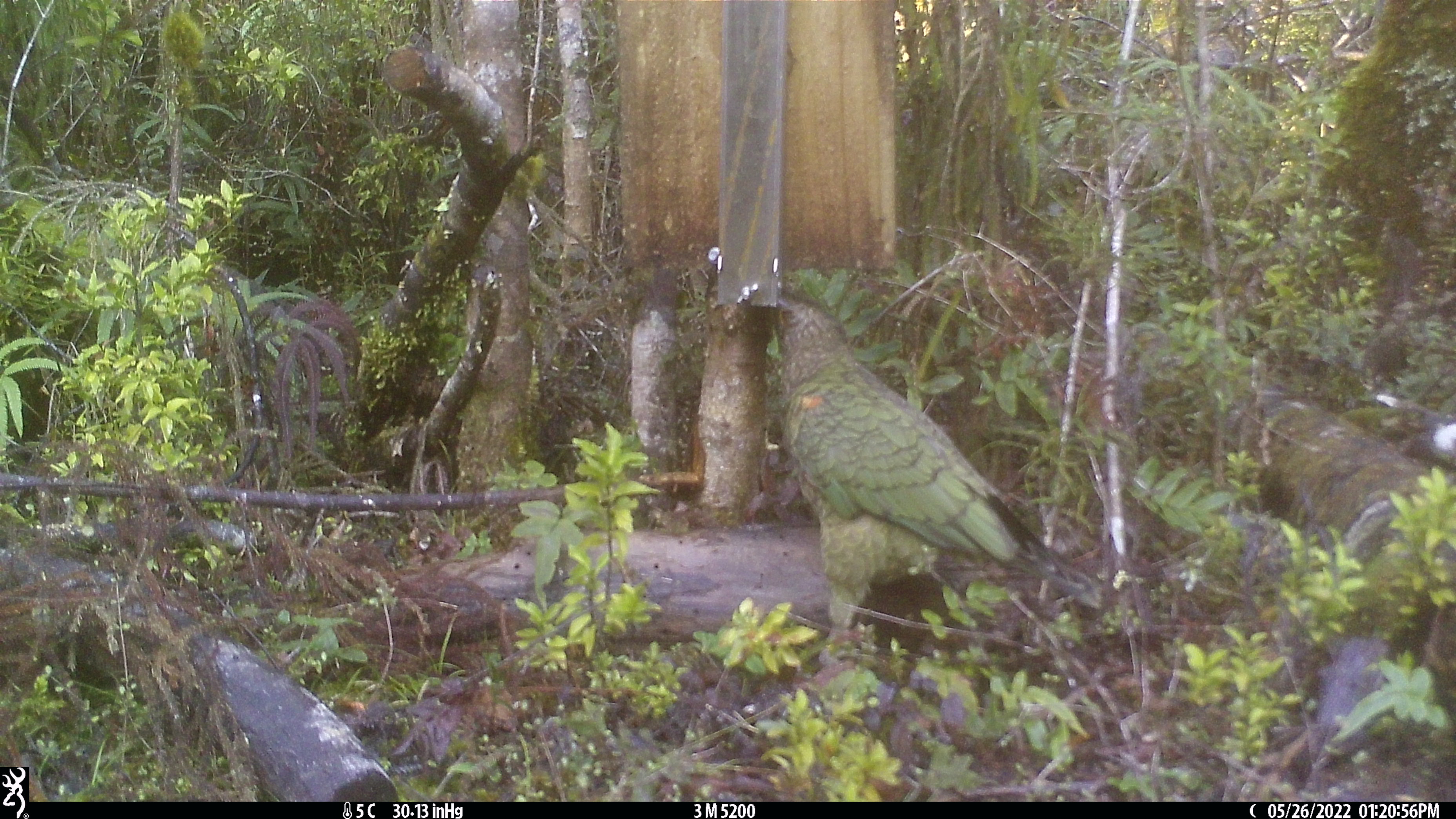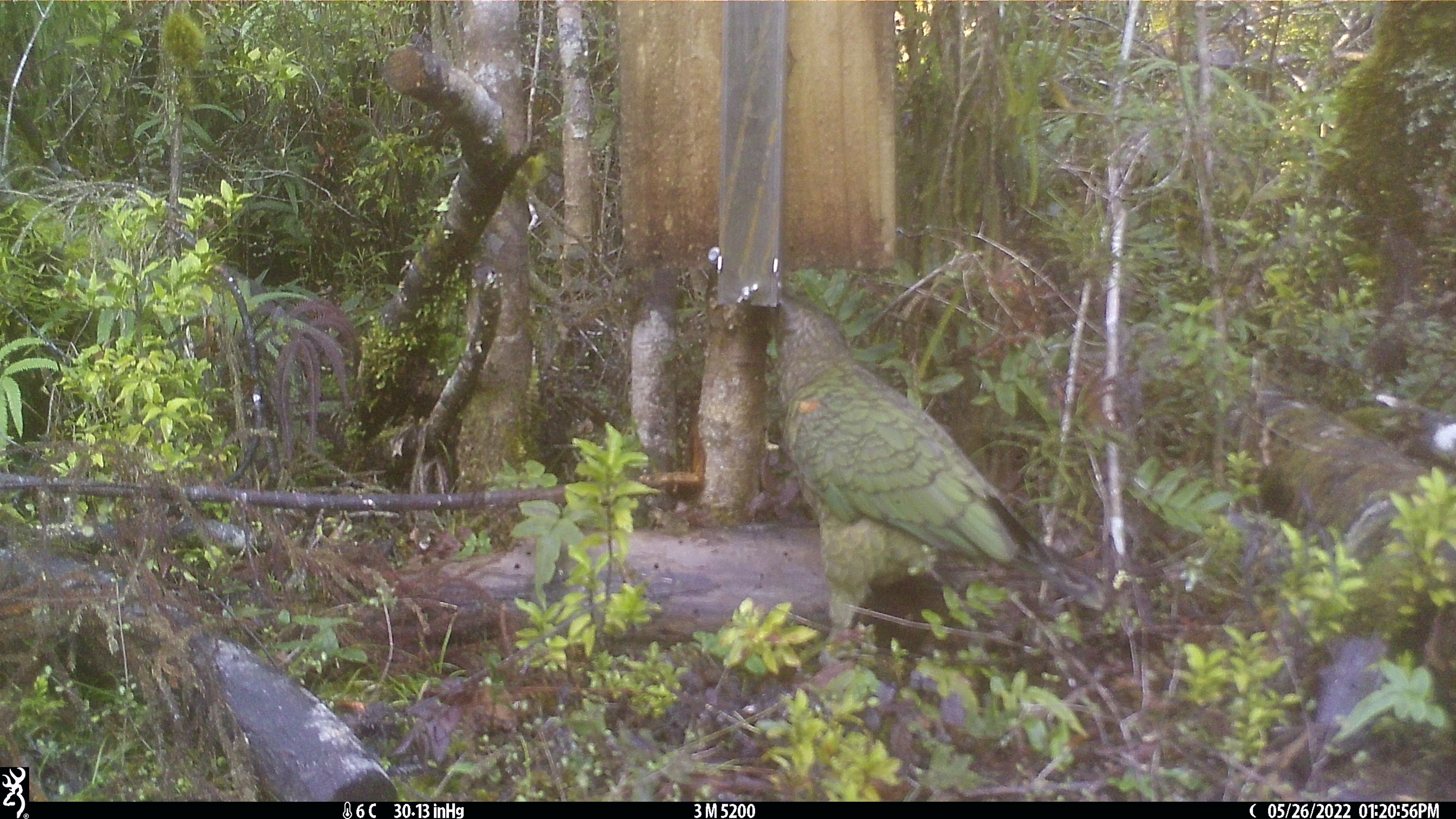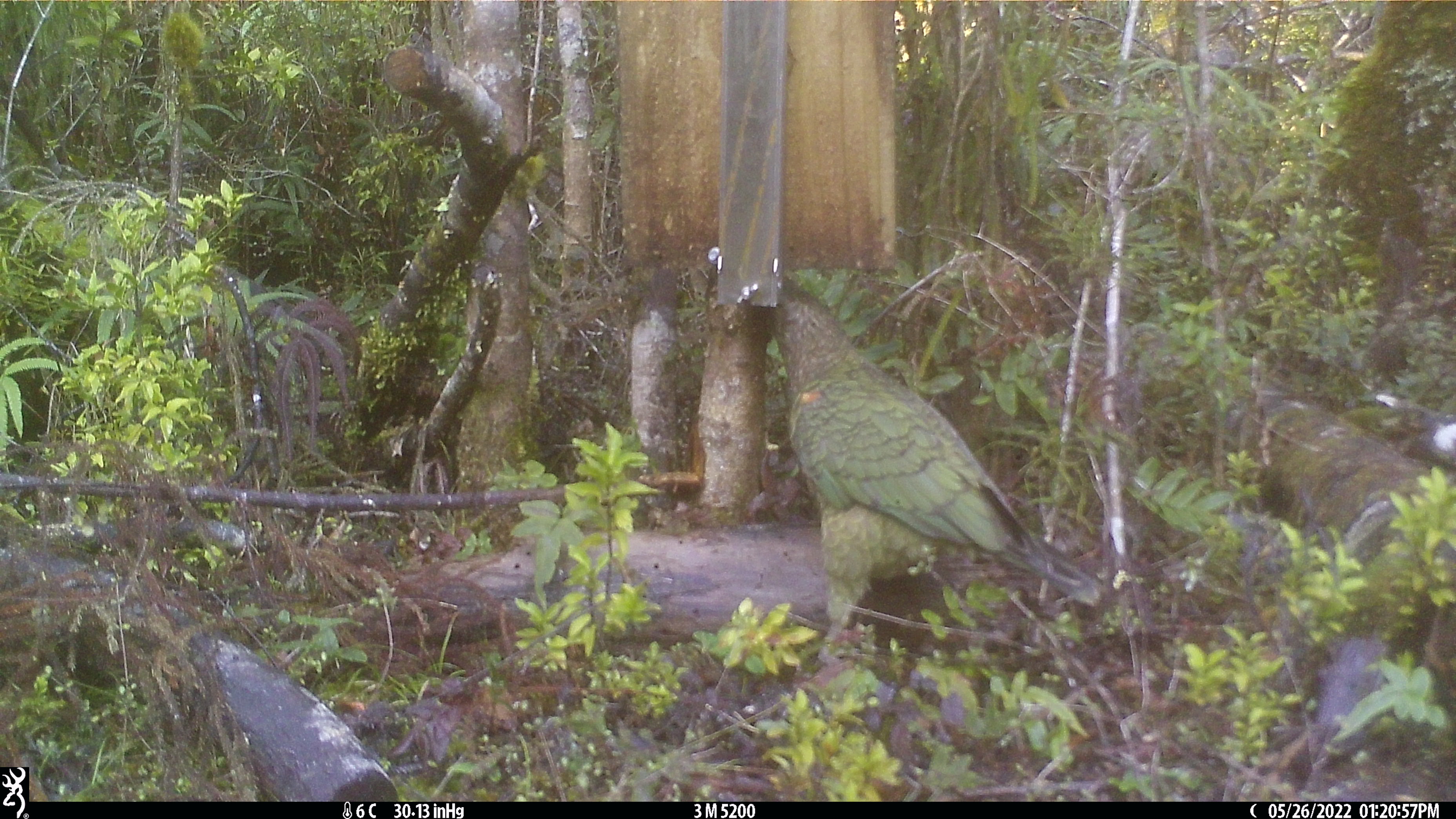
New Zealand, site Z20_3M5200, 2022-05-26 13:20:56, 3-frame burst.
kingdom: Animalia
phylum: Chordata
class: Aves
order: Psittaciformes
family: Strigopidae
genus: Nestor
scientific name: Nestor notabilis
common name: kea